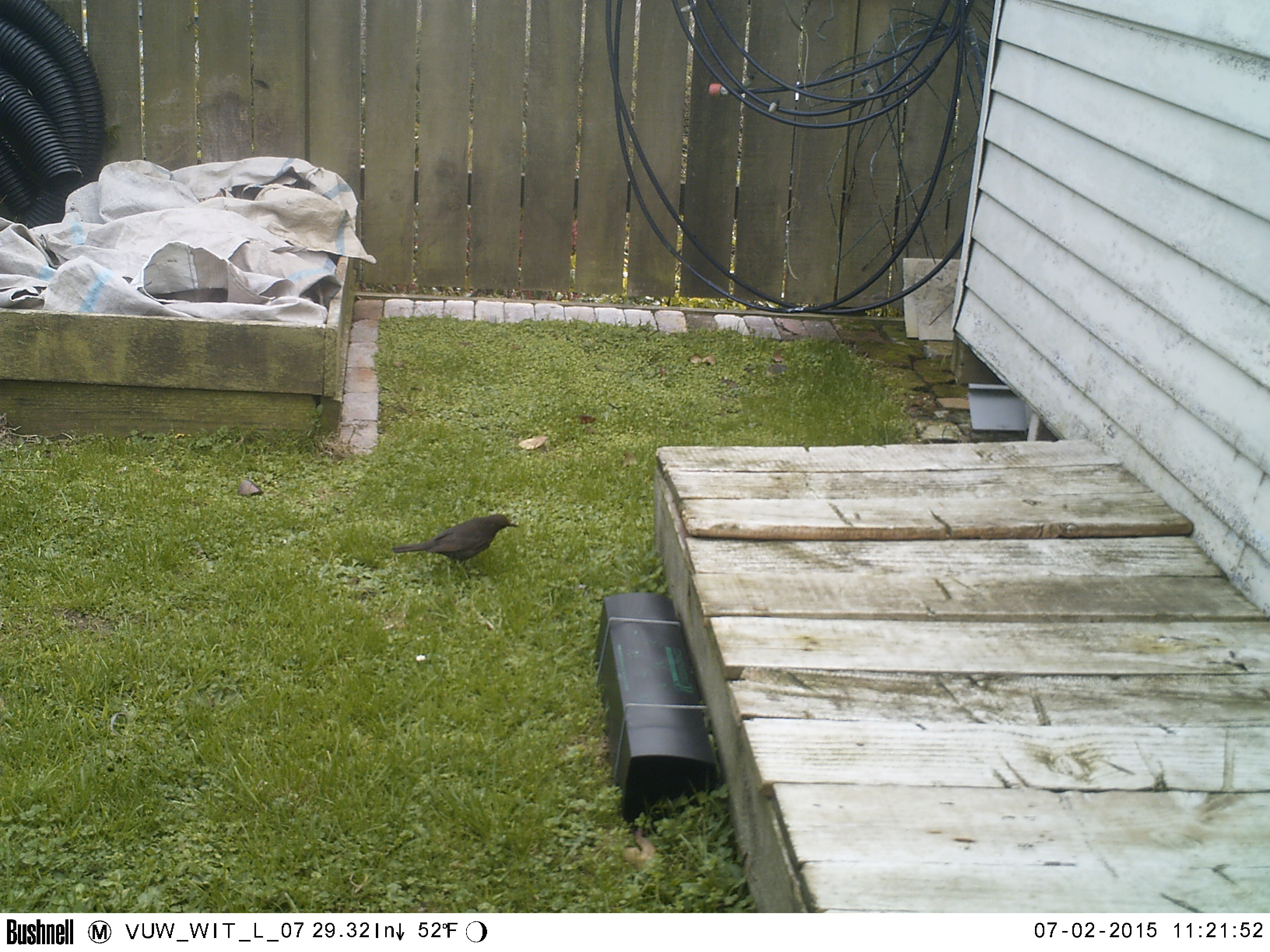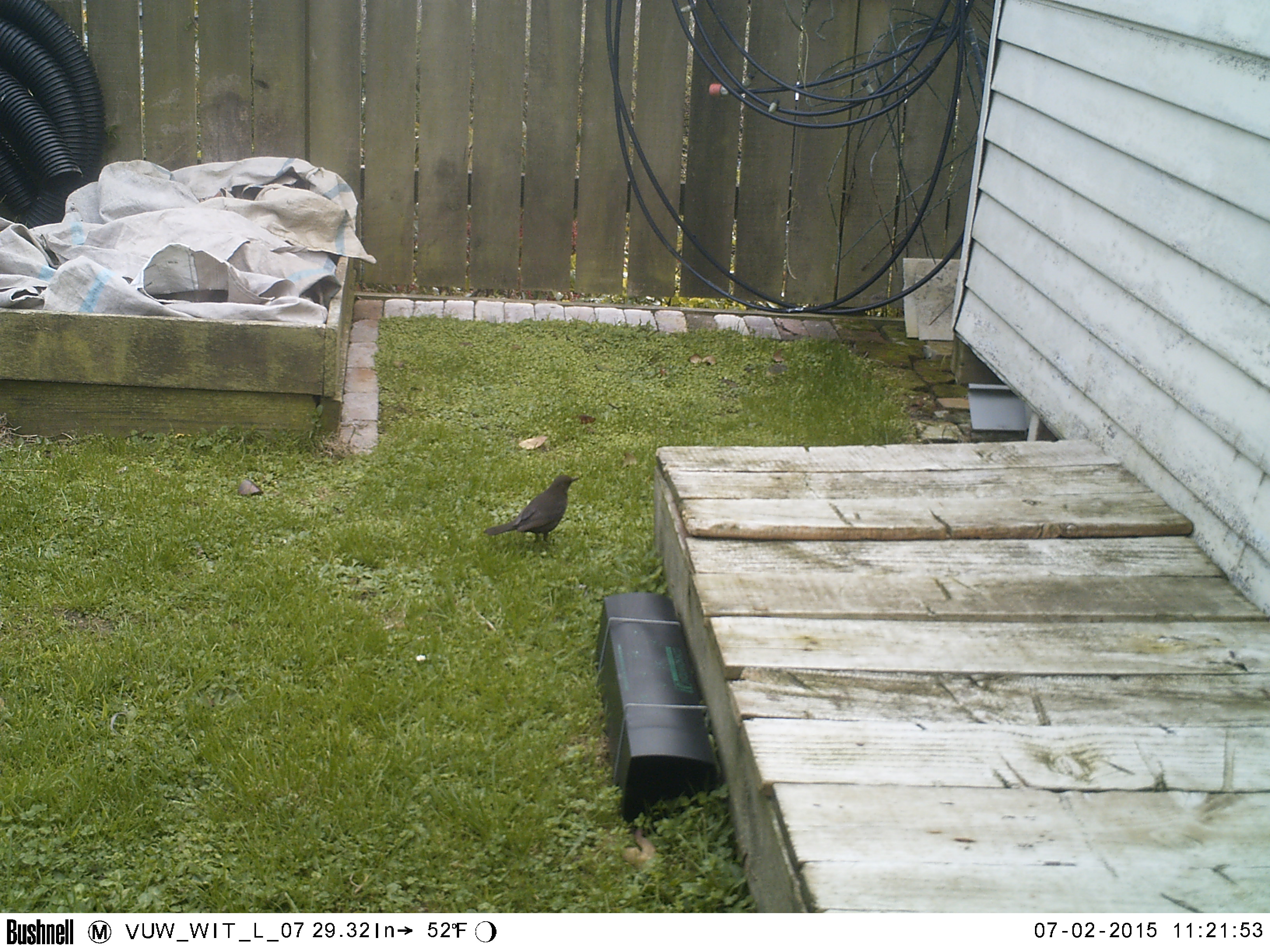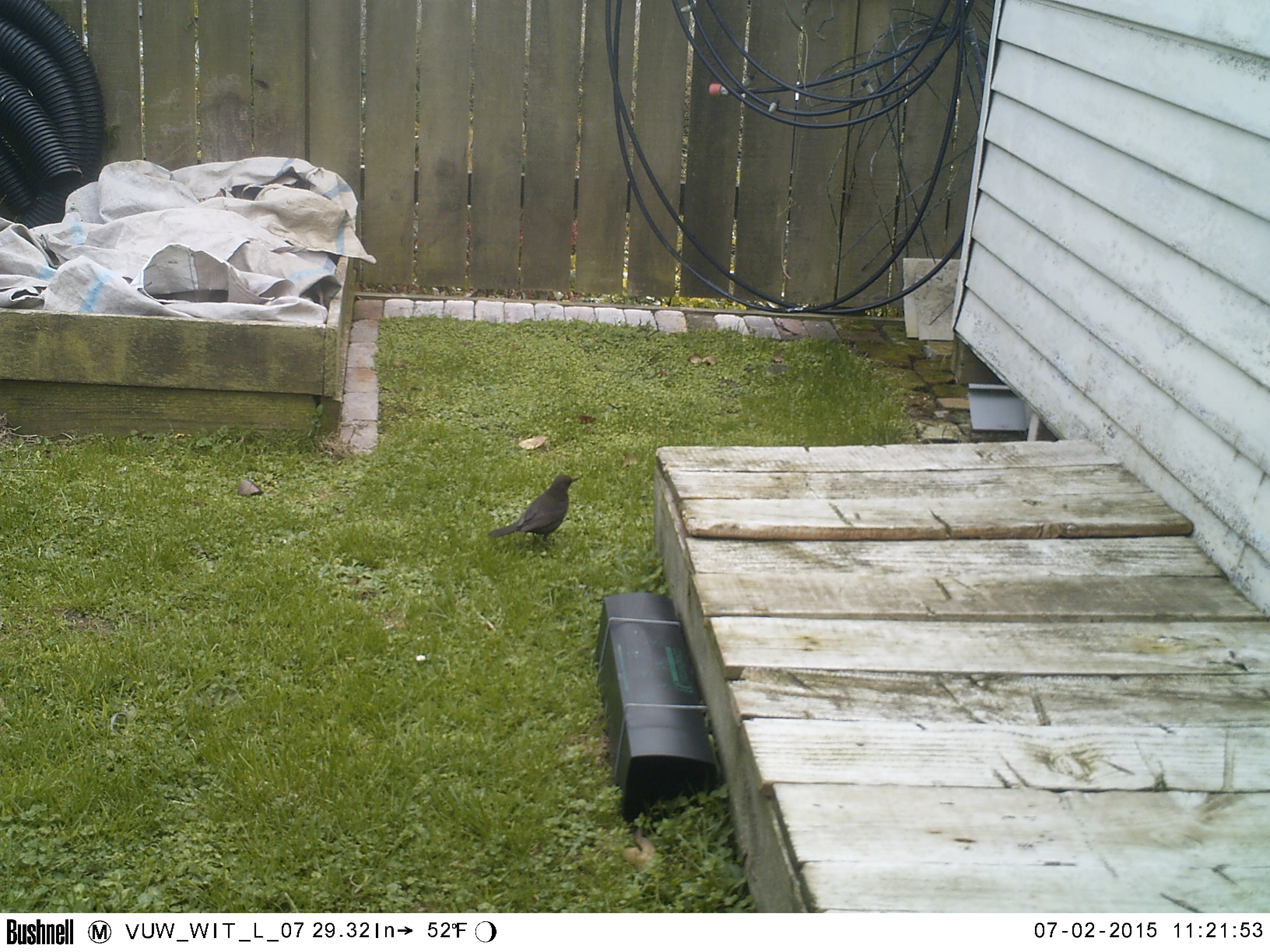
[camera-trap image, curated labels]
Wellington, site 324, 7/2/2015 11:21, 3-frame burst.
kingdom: Animalia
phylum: Chordata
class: Aves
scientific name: Aves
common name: bird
Bird (Aves).